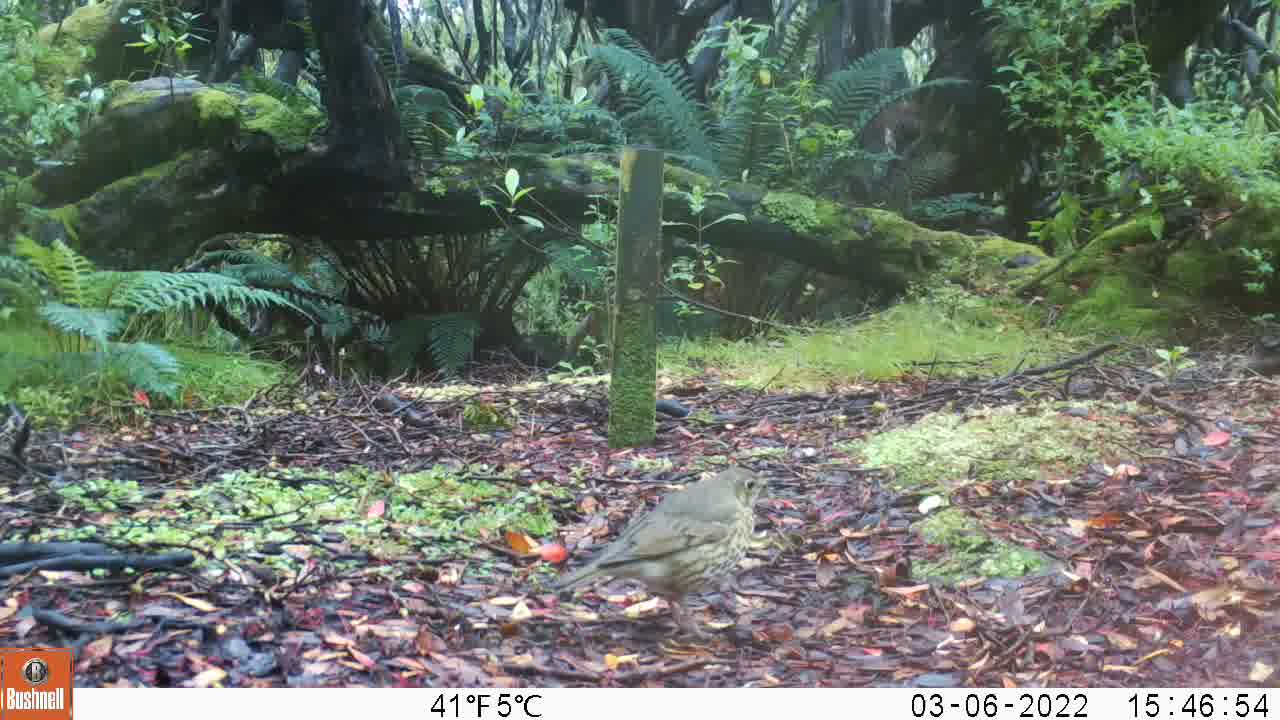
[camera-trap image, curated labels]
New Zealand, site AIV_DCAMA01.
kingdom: Animalia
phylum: Chordata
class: Aves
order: Passeriformes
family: Turdidae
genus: Turdus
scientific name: Turdus philomelos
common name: song thrush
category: thrush